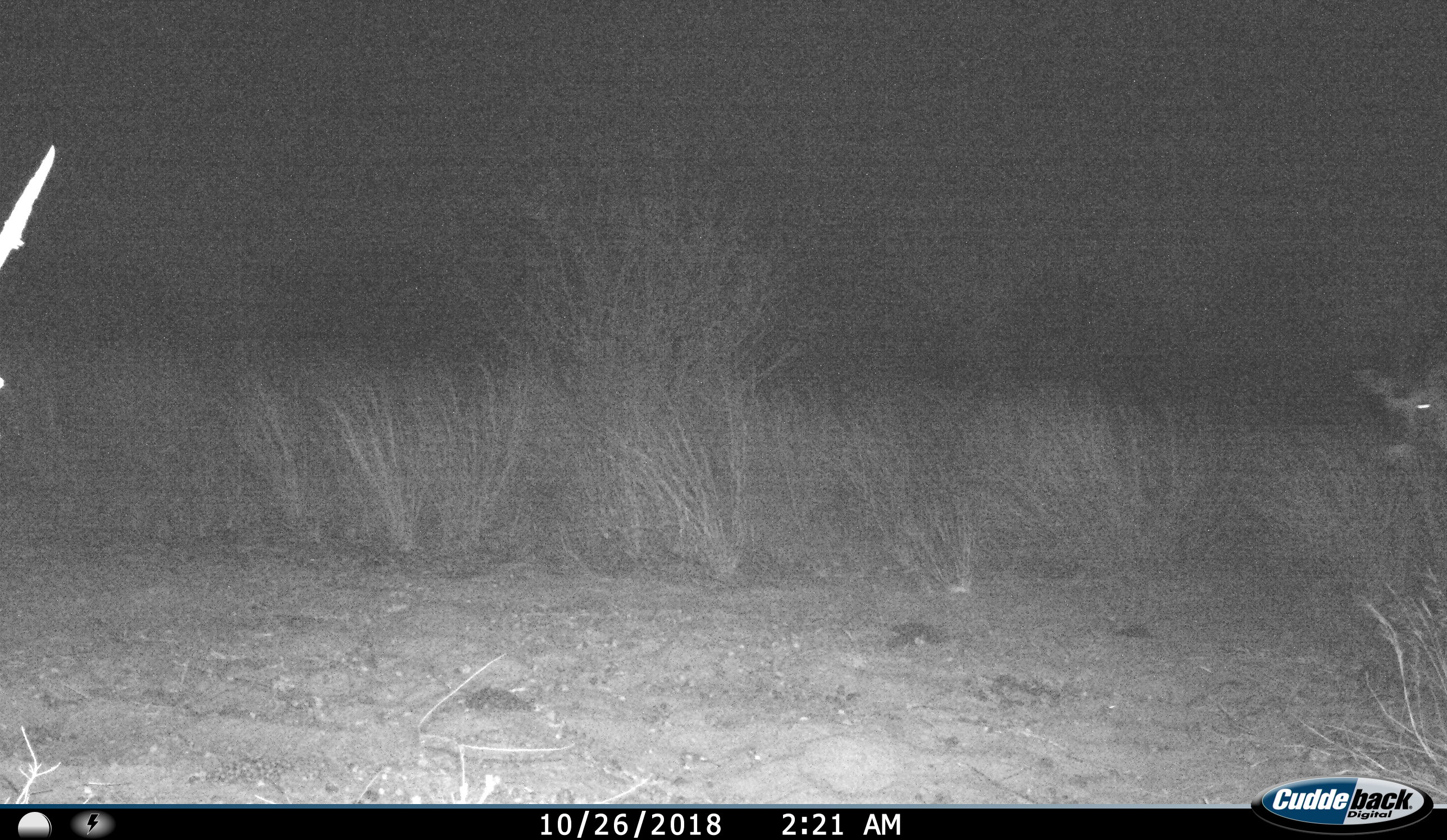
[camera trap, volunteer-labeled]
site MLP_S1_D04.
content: unidentified animal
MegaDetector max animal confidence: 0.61